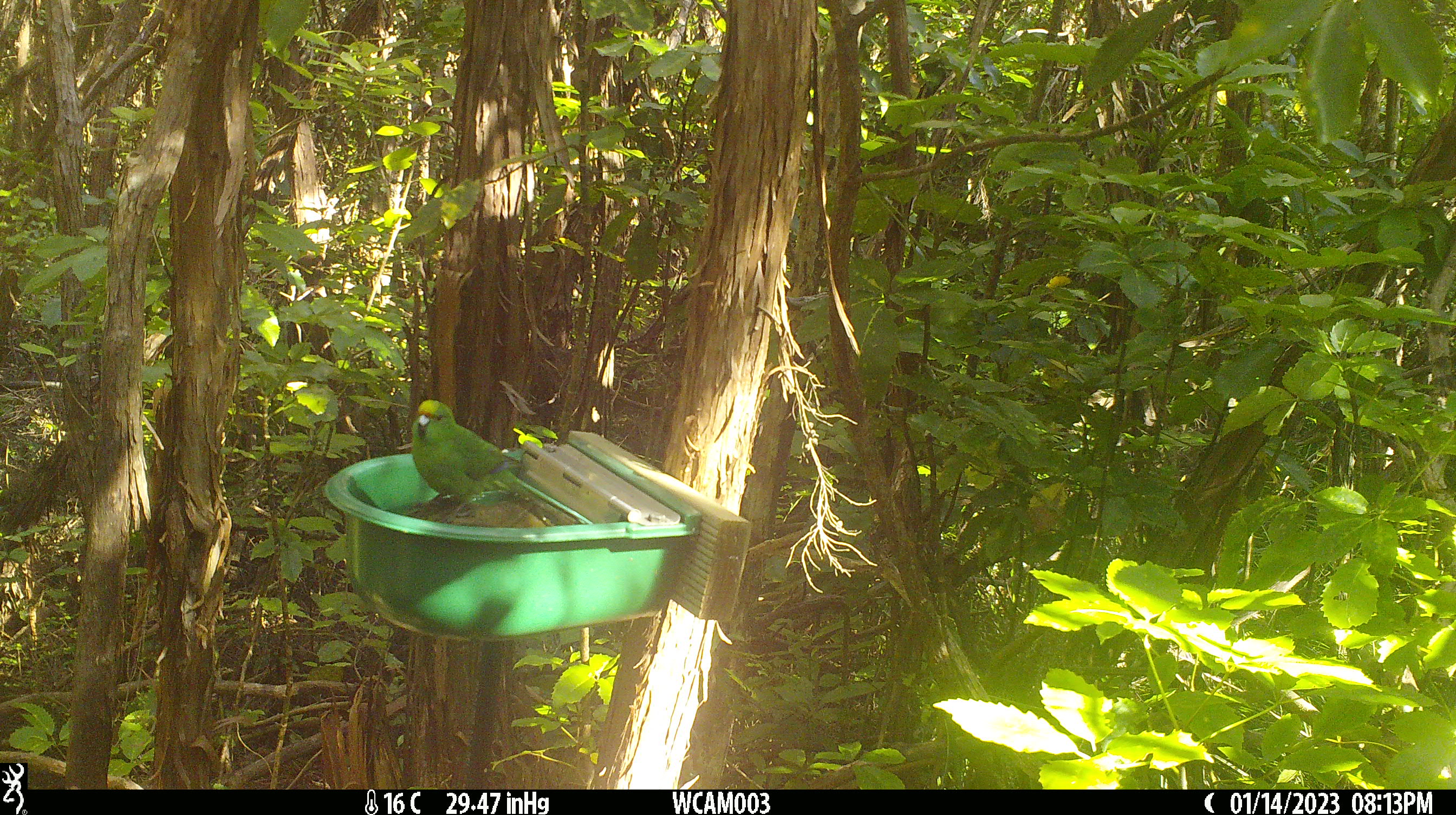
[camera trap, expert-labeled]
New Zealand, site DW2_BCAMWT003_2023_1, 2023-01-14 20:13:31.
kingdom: Animalia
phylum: Chordata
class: Aves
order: Psittaciformes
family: Psittaculidae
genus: Cyanoramphus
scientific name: Cyanoramphus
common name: parakeet